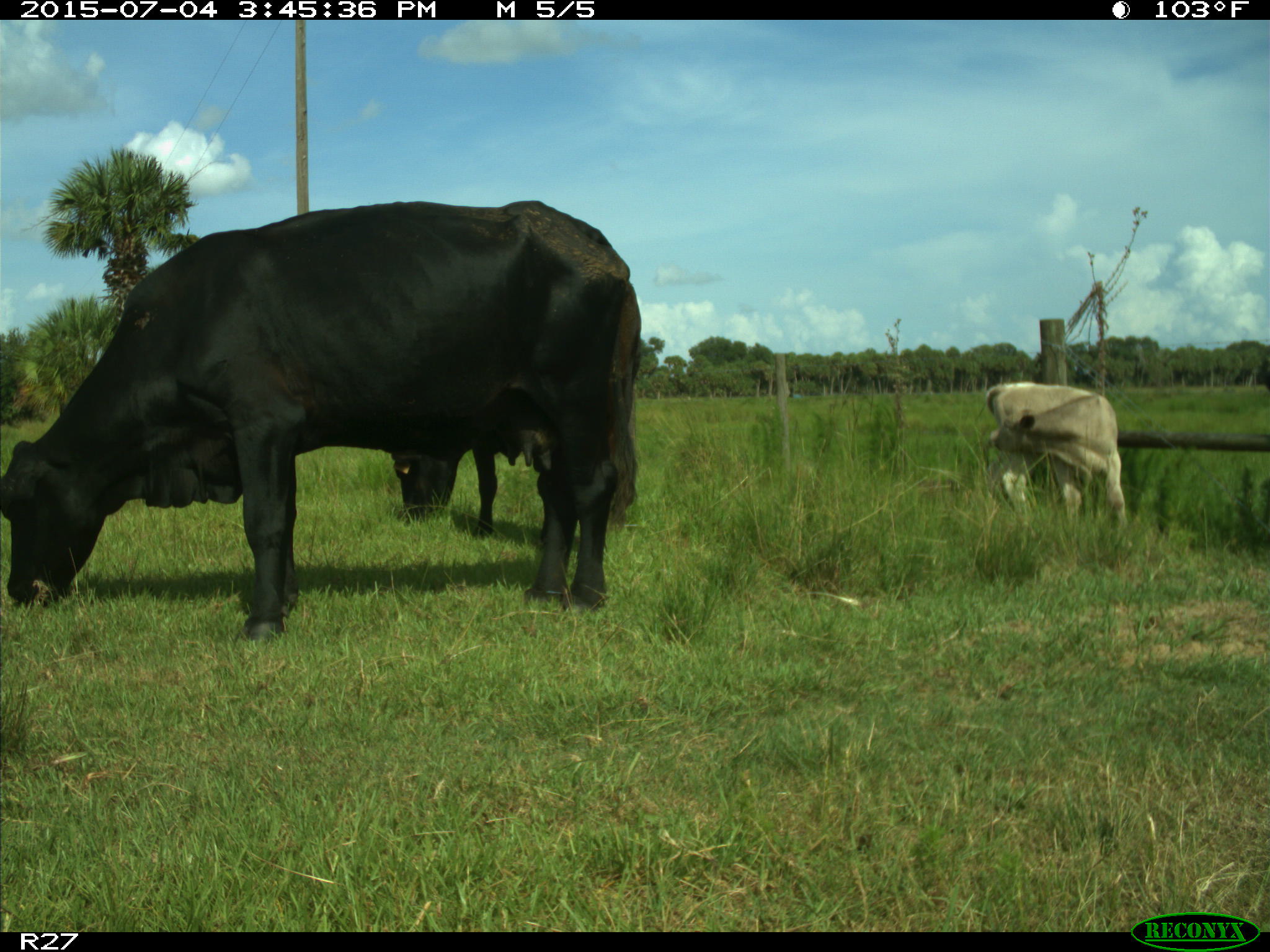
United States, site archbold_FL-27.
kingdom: Animalia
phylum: Chordata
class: Mammalia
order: Artiodactyla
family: Bovidae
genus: Bos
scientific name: Bos taurus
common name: domestic cow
Bos taurus (domestic cow).